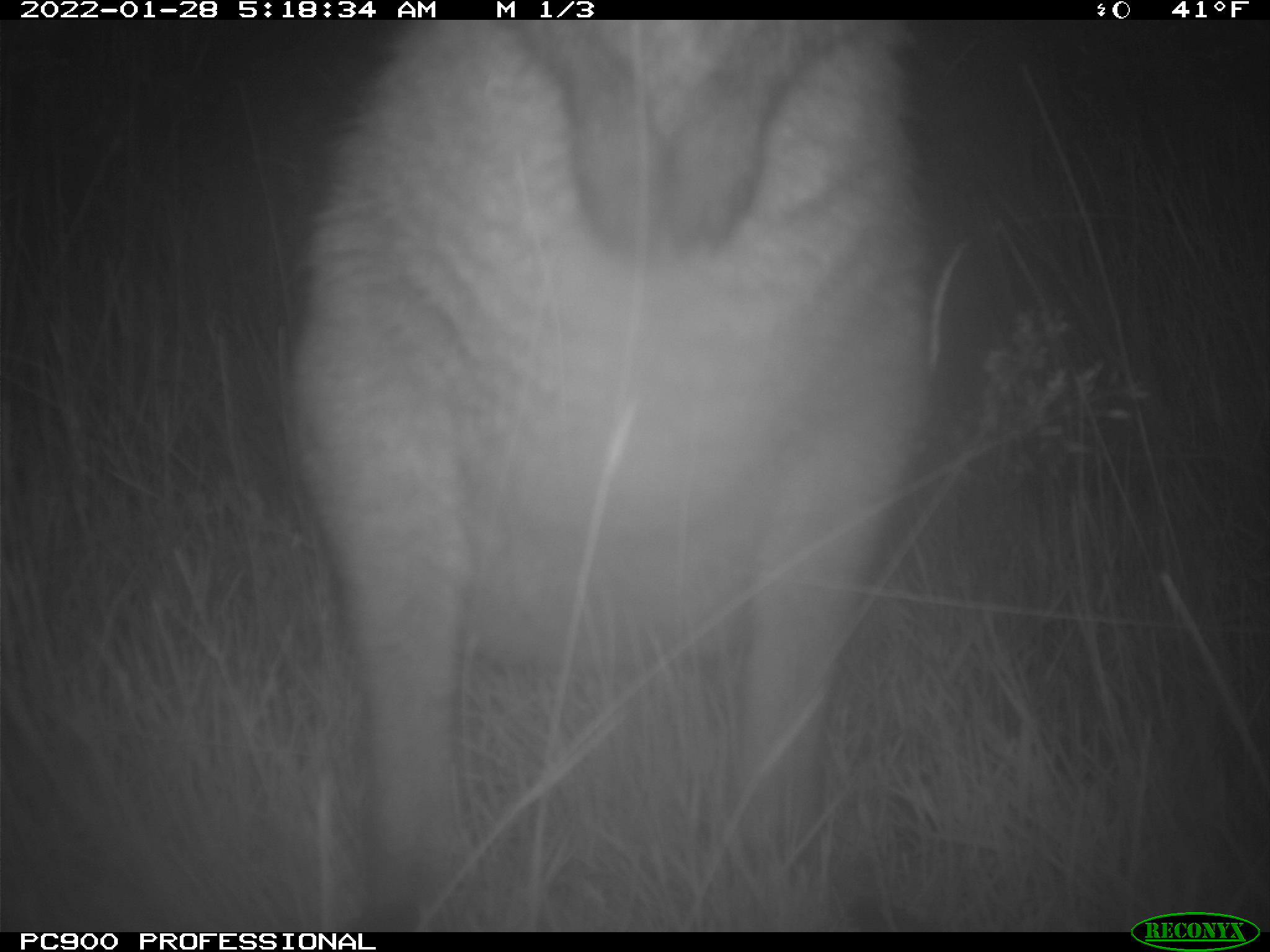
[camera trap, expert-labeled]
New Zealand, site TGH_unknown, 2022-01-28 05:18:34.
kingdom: Animalia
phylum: Chordata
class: Mammalia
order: Diprotodontia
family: Macropodidae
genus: Notamacropus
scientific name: Notamacropus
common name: wallaby